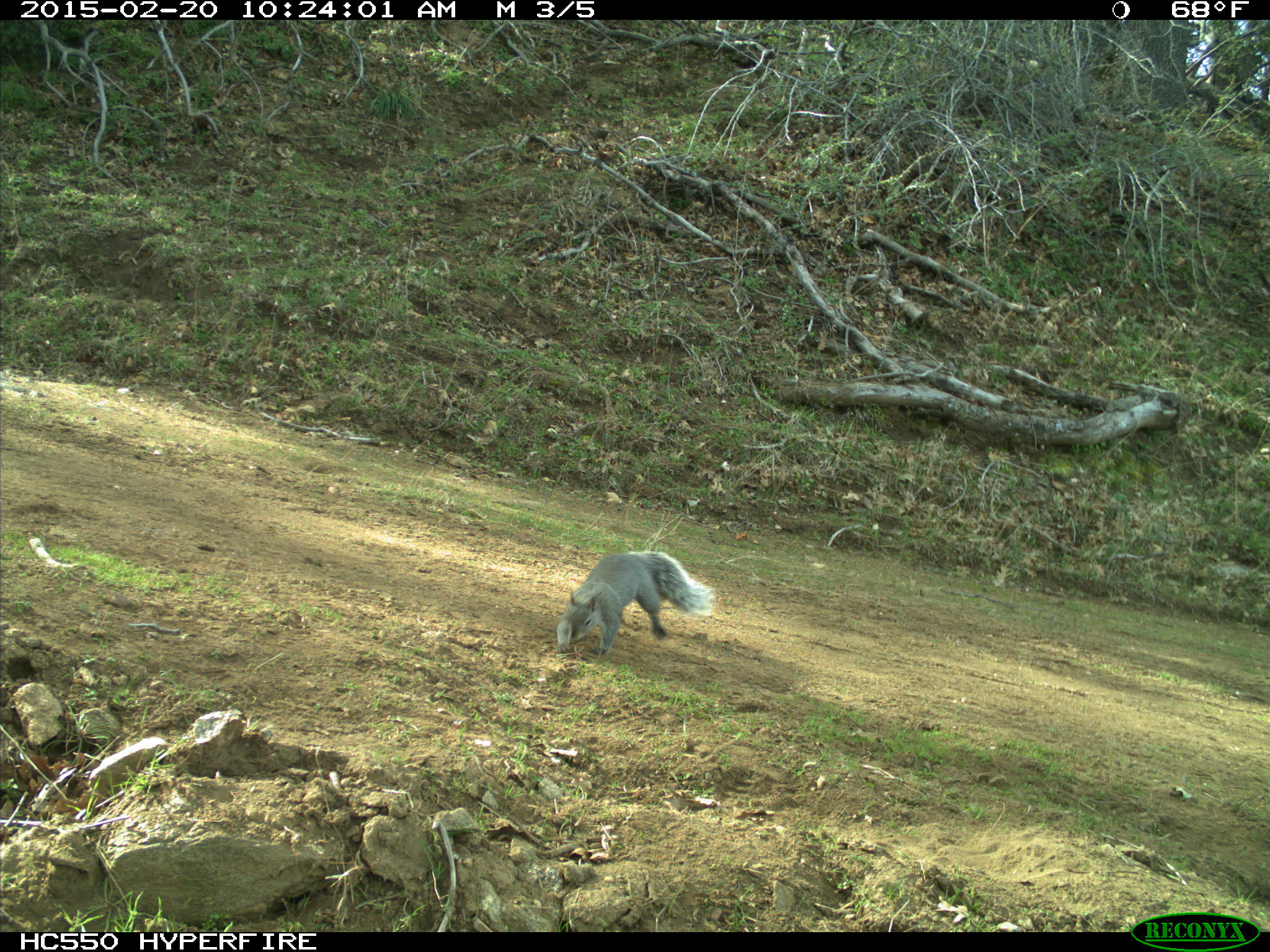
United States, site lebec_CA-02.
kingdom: Animalia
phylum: Chordata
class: Mammalia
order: Rodentia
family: Sciuridae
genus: Sciurus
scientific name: Sciurus carolinensis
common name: eastern gray squirrel